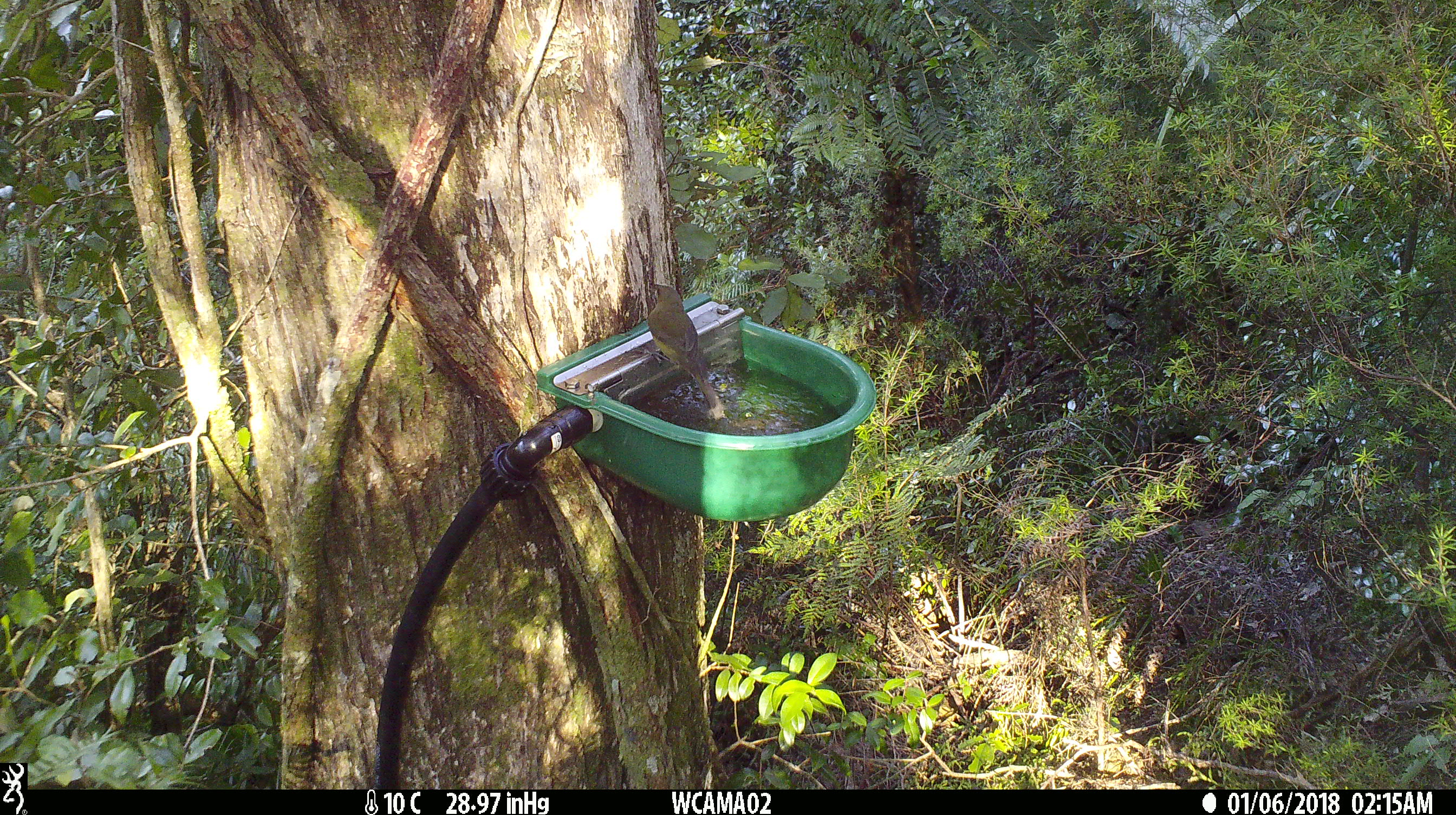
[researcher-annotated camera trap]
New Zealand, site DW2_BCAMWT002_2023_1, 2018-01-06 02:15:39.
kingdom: Animalia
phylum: Chordata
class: Aves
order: Passeriformes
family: Meliphagidae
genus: Anthornis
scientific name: Anthornis melanura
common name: new zealand bellbird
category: bellbird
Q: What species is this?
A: Bellbird (new zealand bellbird) (Anthornis melanura).